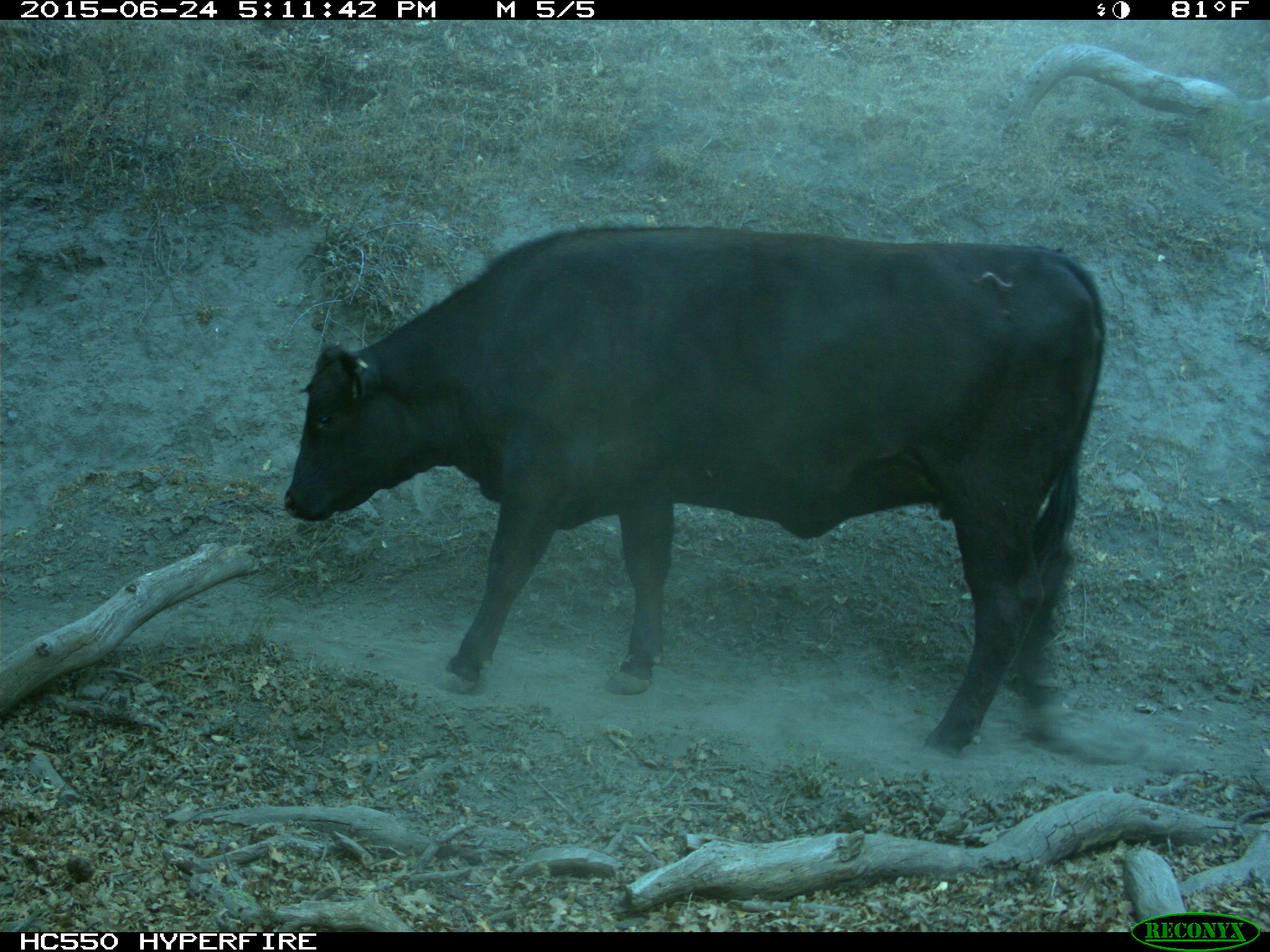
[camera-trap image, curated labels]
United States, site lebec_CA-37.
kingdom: Animalia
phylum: Chordata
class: Mammalia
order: Artiodactyla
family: Bovidae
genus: Bos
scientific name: Bos taurus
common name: domestic cow